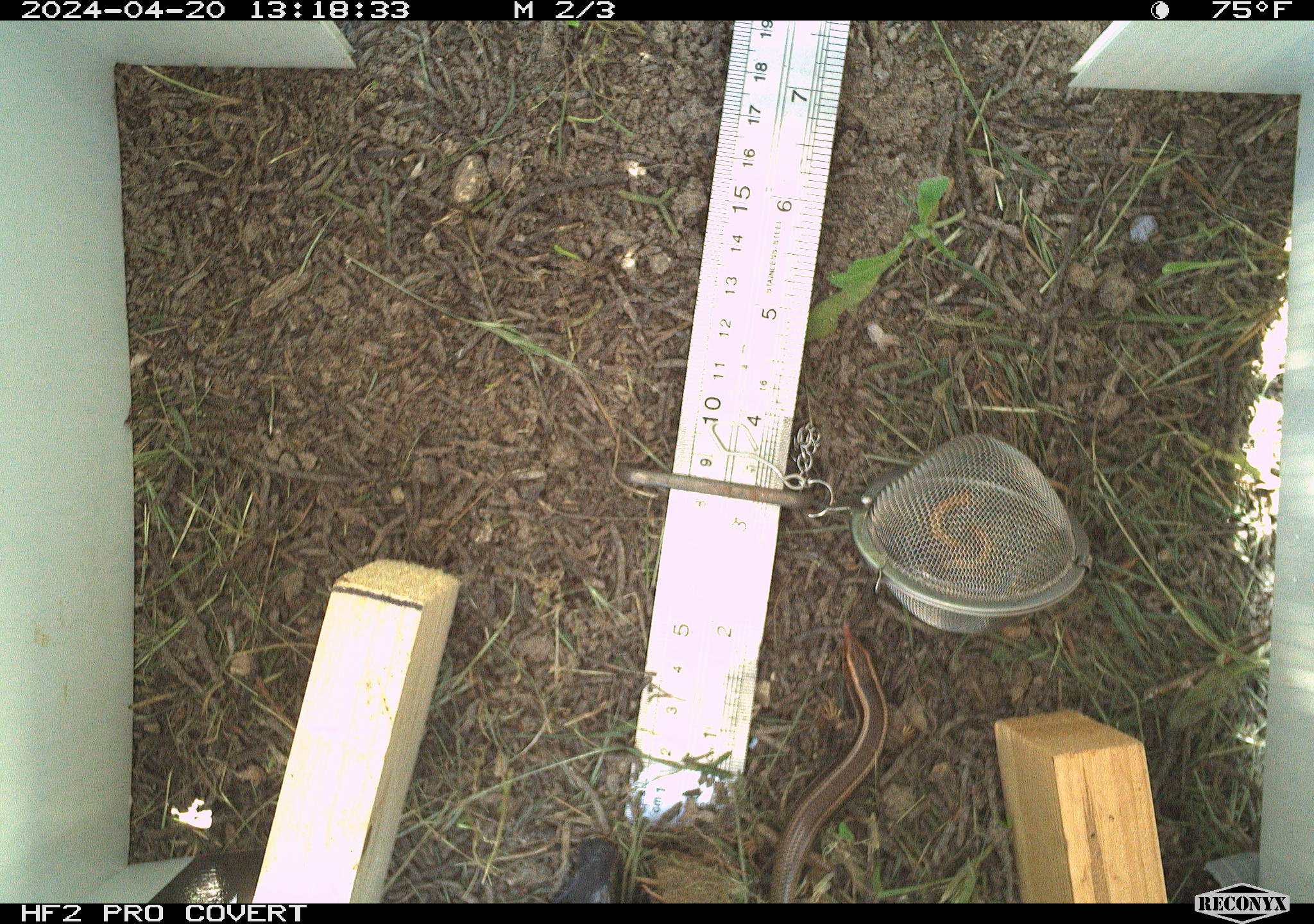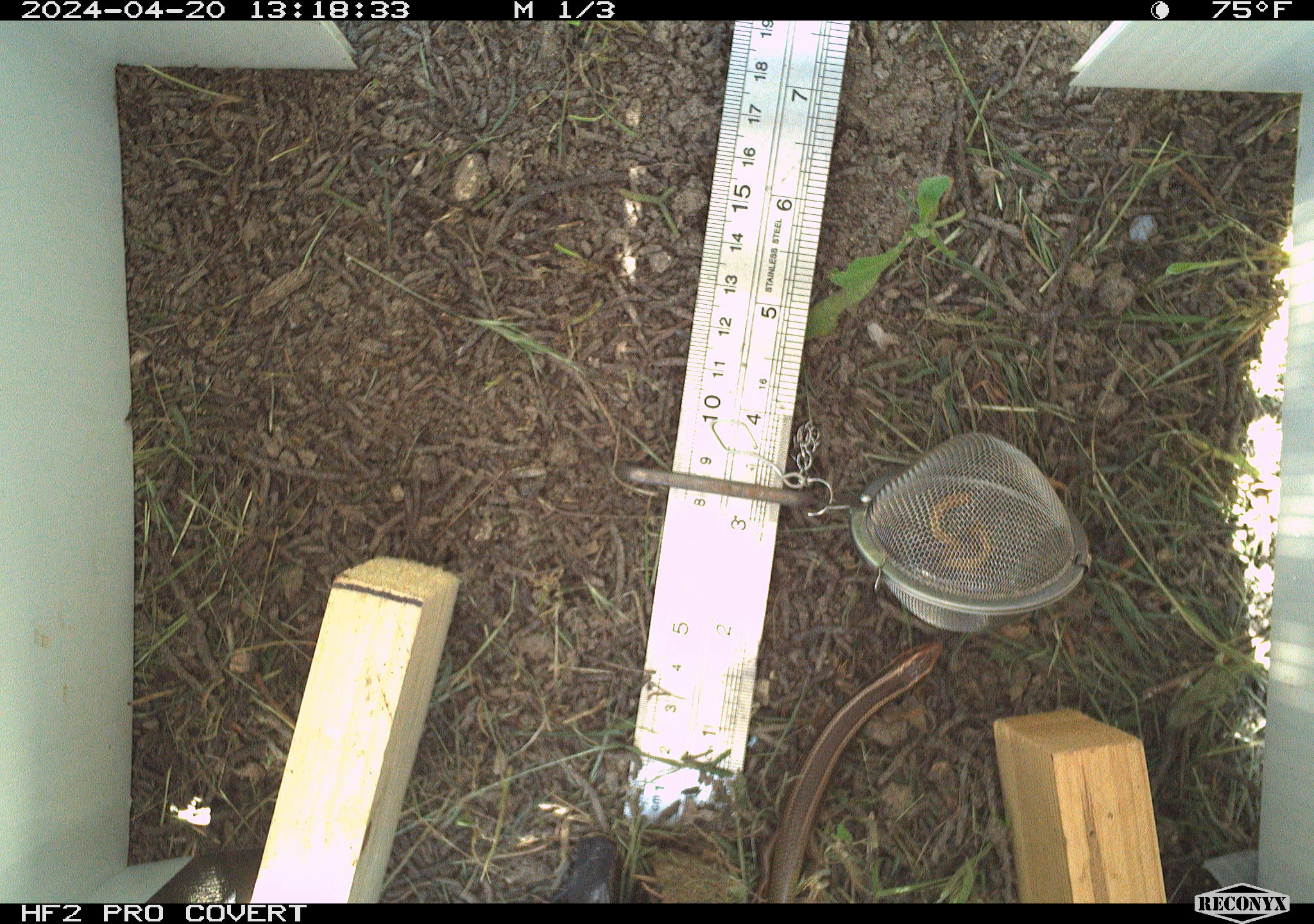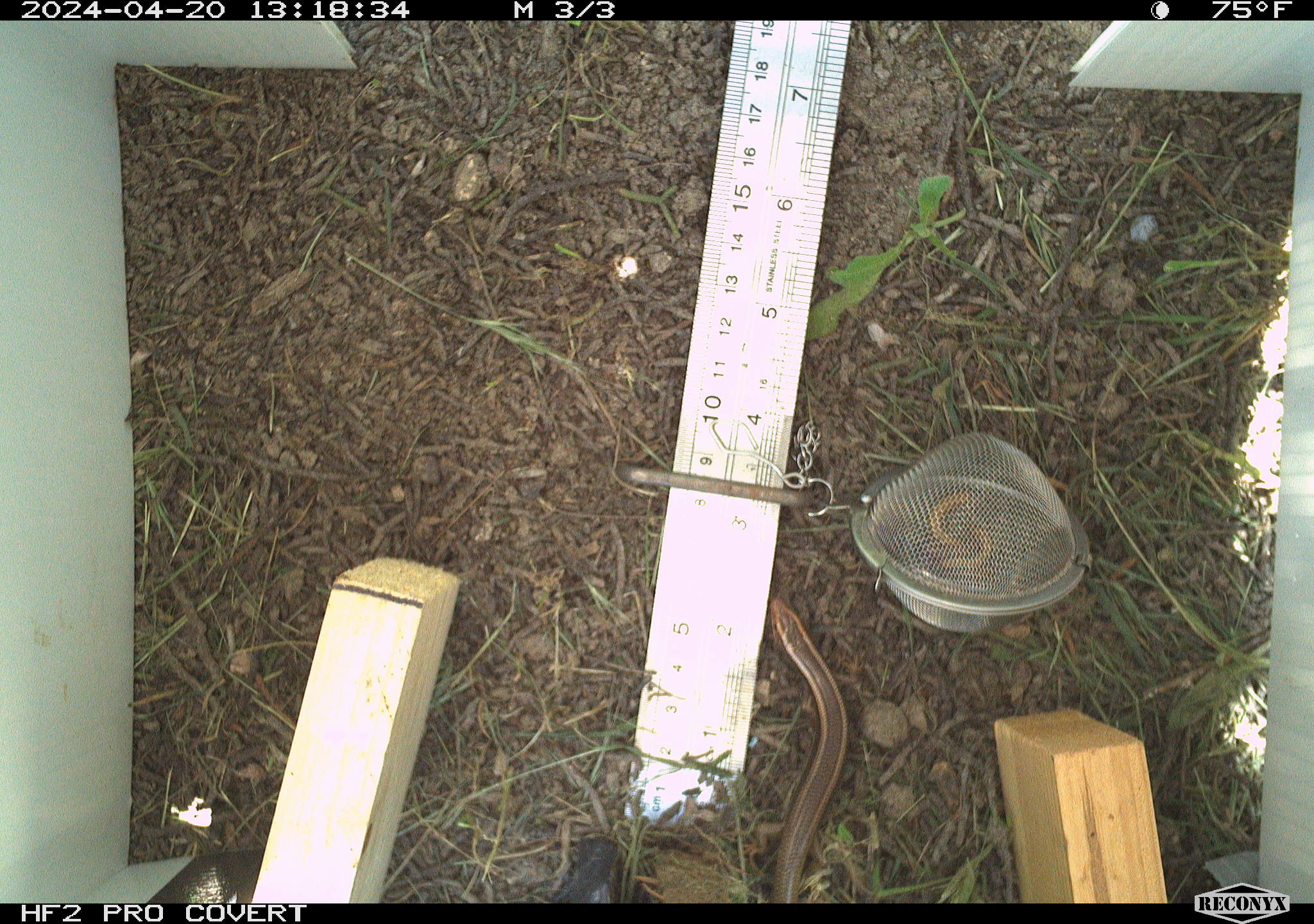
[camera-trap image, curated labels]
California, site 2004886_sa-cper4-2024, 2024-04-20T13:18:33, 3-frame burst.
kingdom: Animalia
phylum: Chordata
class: Reptilia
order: Squamata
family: Scincidae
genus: Plestiodon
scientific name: Plestiodon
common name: blue-tailed skinks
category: plestiodon species